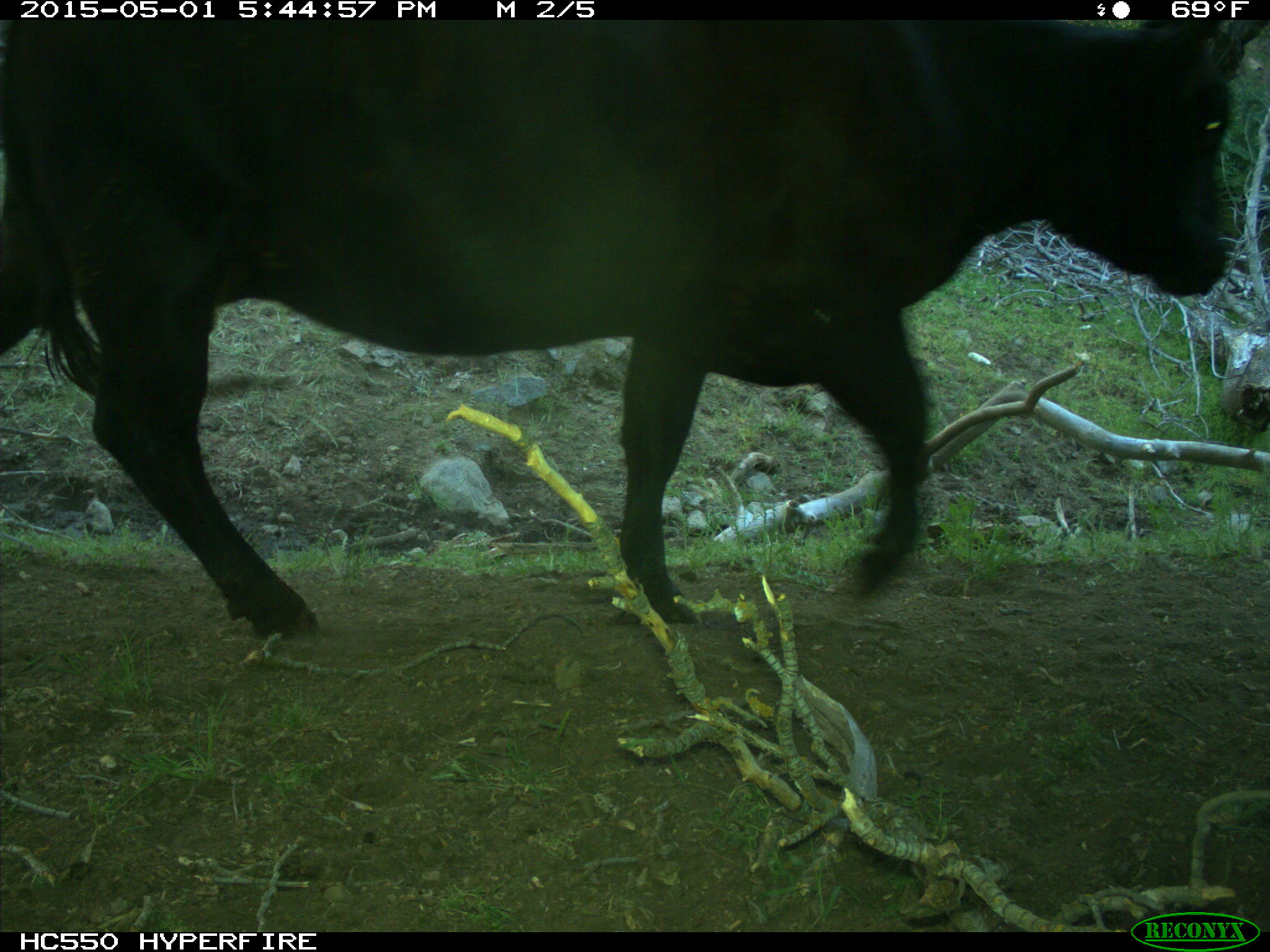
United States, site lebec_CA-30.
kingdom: Animalia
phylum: Chordata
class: Mammalia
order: Artiodactyla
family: Bovidae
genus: Bos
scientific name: Bos taurus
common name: domestic cow